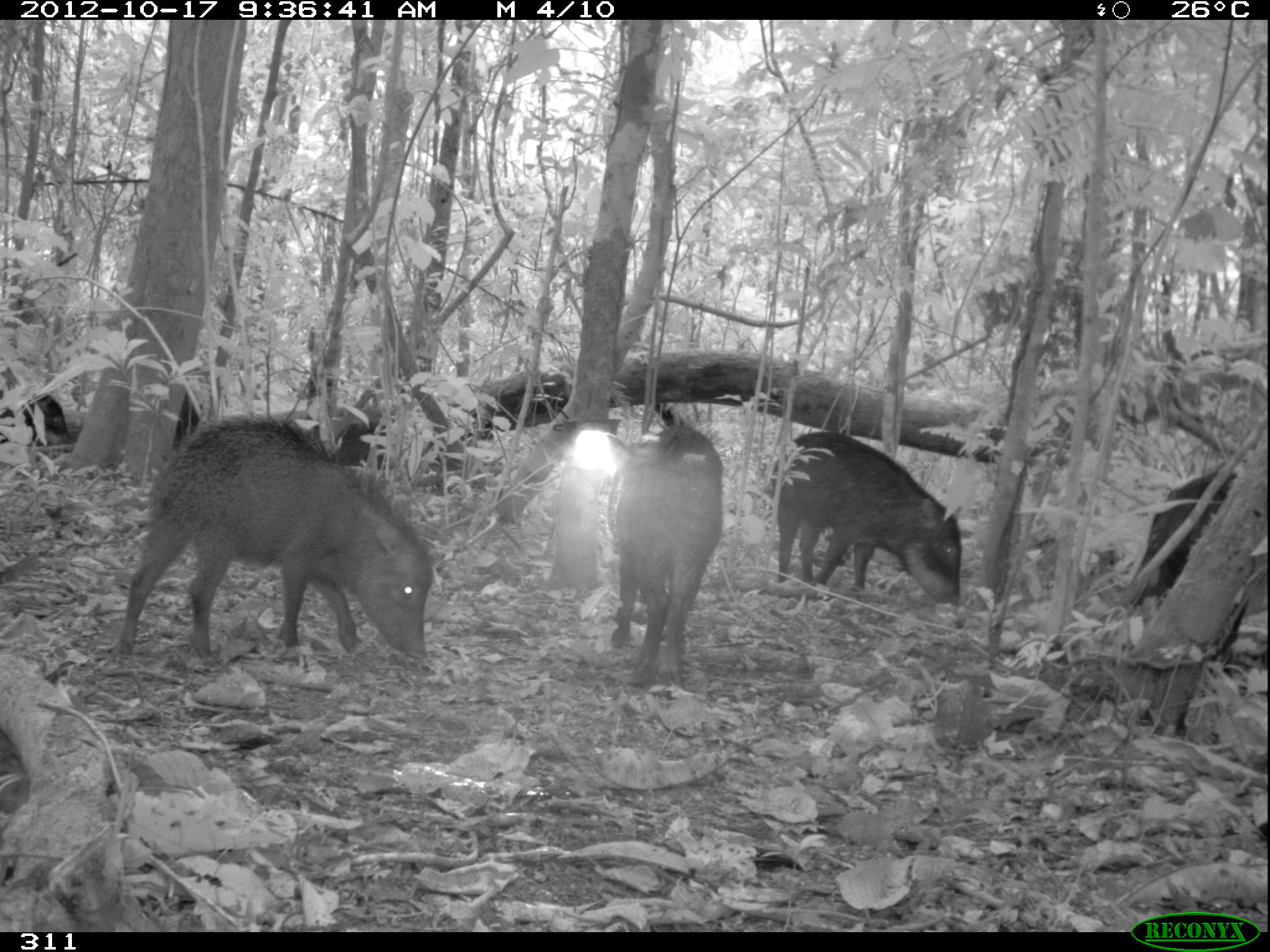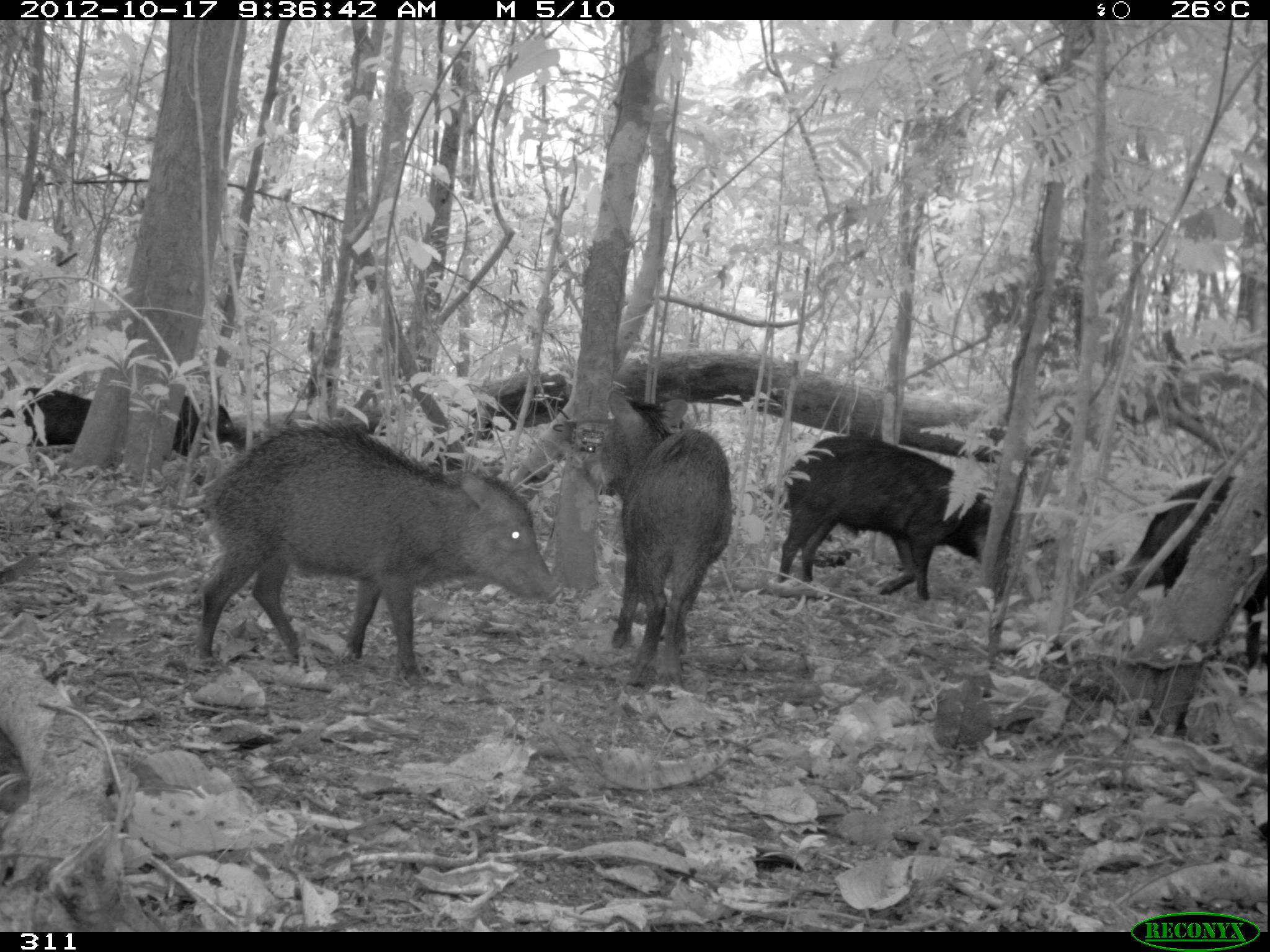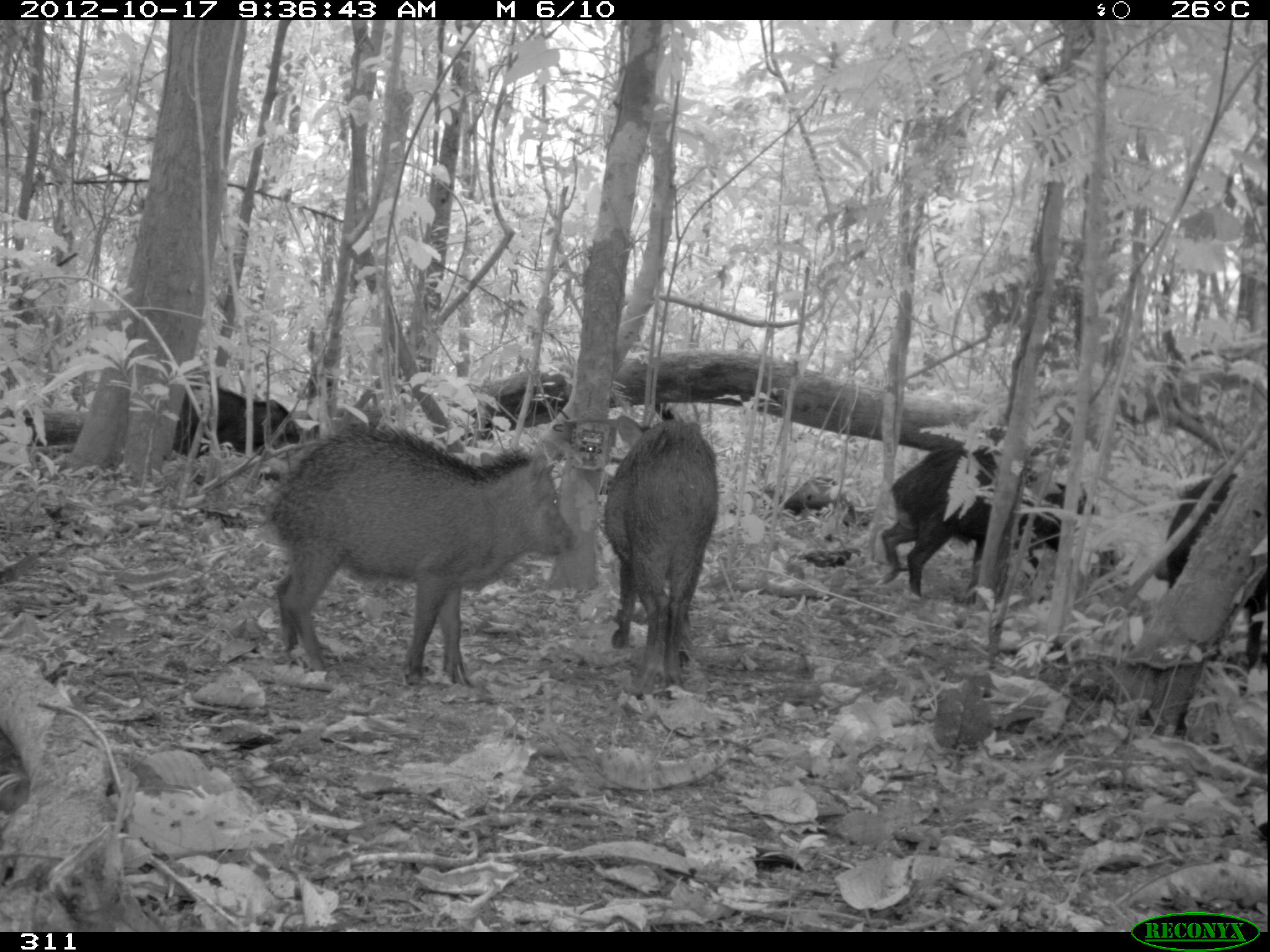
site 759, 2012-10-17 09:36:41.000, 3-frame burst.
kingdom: Animalia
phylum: Chordata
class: Mammalia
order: Artiodactyla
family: Tayassuidae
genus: Tayassu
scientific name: Tayassu pecari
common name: white-lipped peccary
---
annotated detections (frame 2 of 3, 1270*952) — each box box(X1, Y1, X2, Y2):
tayassu pecari: box(192, 418, 560, 671); box(591, 387, 736, 687); box(776, 432, 994, 594); box(1115, 472, 1268, 664); box(0, 387, 240, 456)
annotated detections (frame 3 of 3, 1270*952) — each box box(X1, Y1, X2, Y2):
tayassu pecari: box(266, 423, 582, 690); box(600, 413, 720, 698); box(878, 442, 1096, 597); box(1163, 471, 1266, 678); box(172, 377, 302, 458)